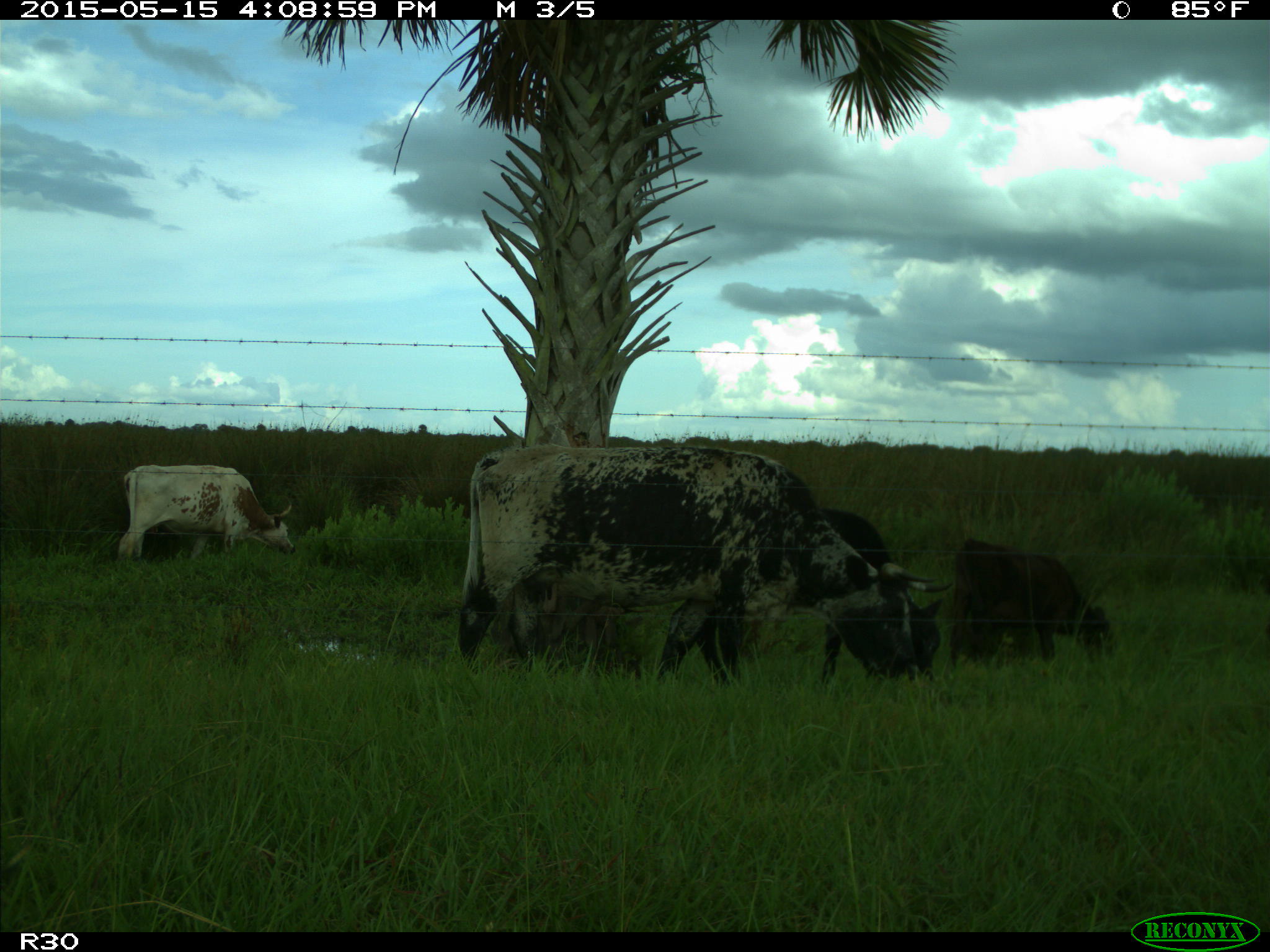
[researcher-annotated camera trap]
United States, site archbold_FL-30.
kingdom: Animalia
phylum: Chordata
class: Mammalia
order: Artiodactyla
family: Bovidae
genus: Bos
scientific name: Bos taurus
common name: domestic cow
Bos taurus (domestic cow).